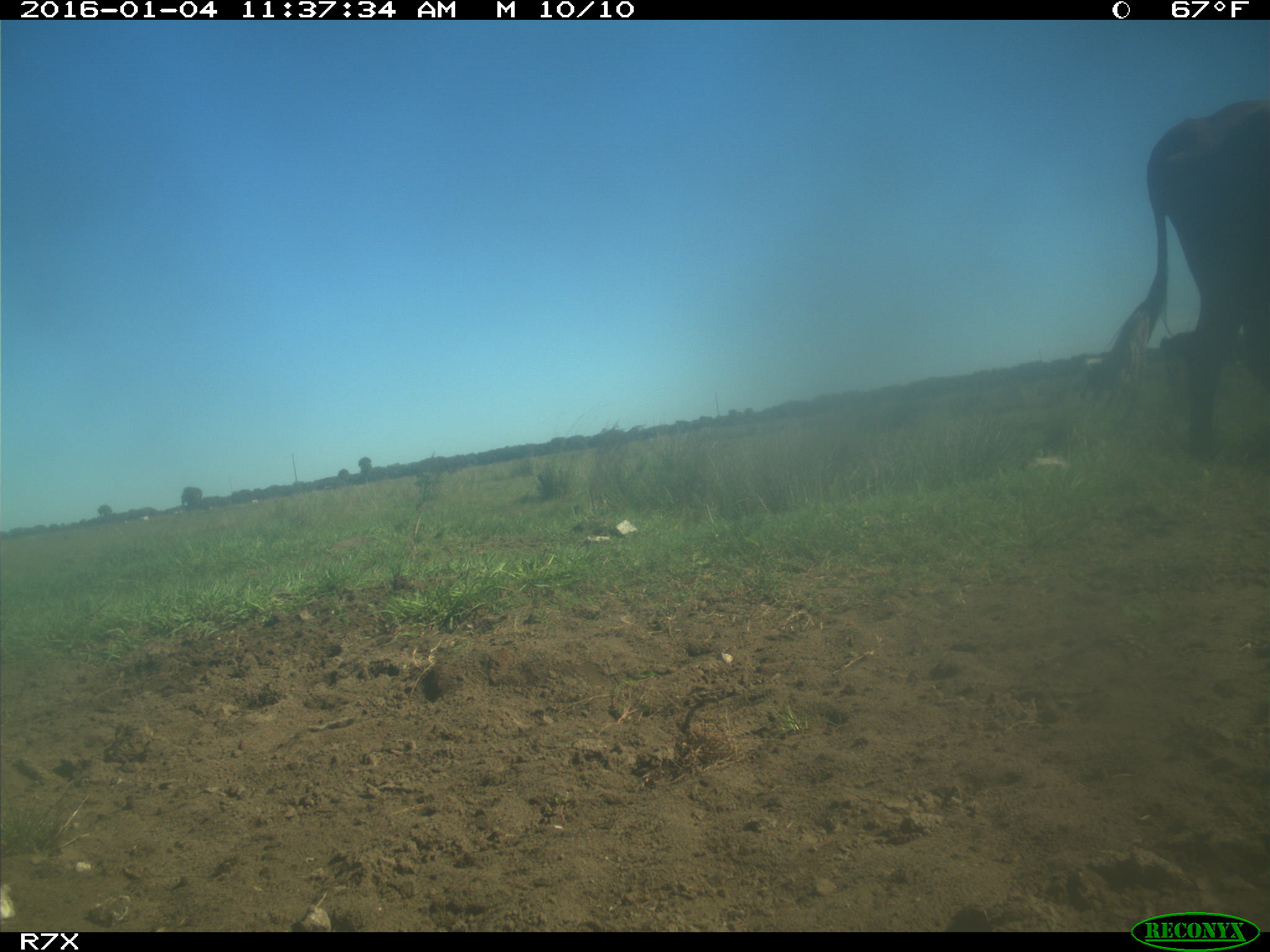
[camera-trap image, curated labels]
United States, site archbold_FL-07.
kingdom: Animalia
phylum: Chordata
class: Mammalia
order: Artiodactyla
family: Bovidae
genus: Bos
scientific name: Bos taurus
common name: domestic cow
Bos taurus (domestic cow).